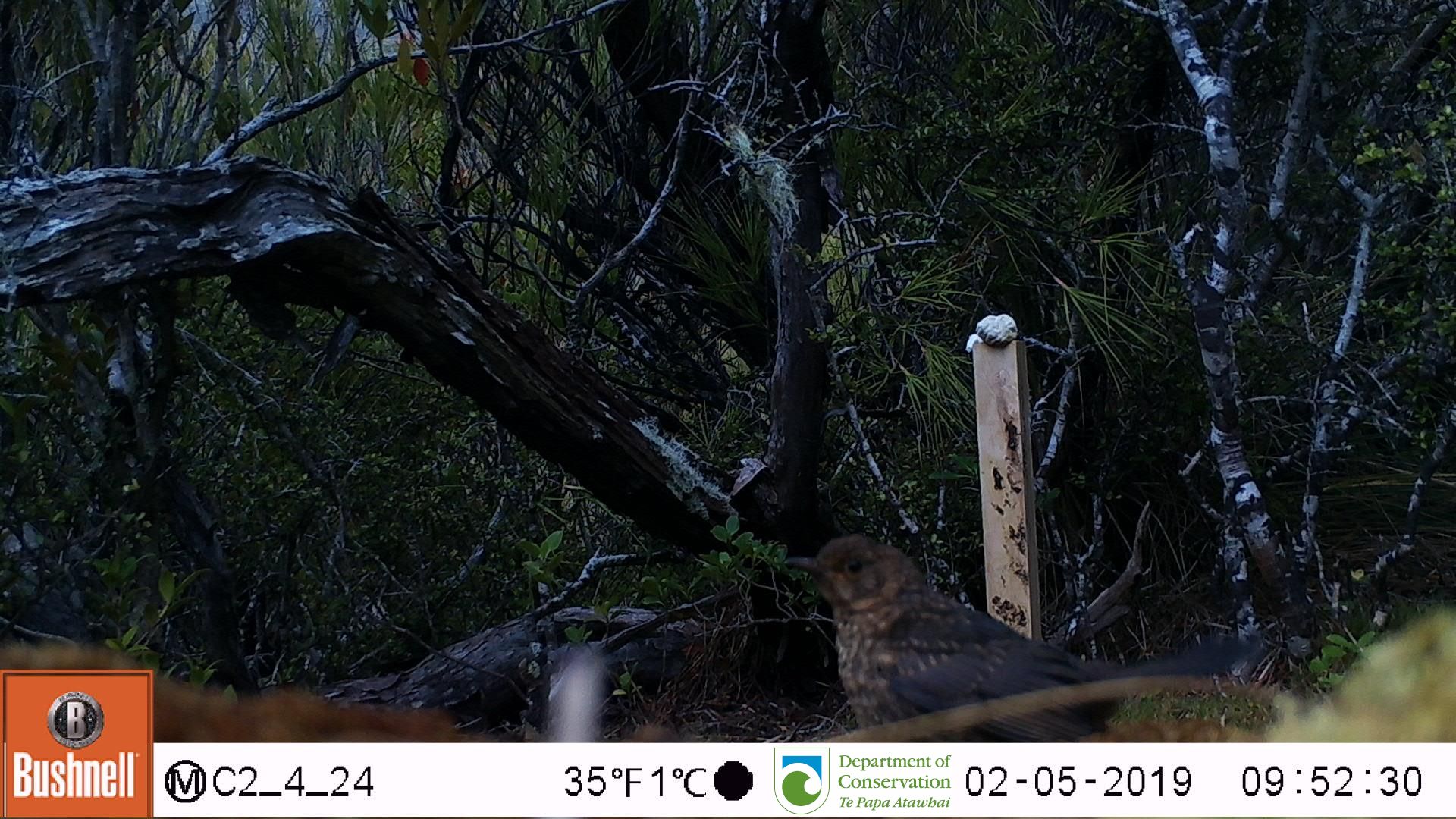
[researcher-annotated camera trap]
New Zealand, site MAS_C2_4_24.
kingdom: Animalia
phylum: Chordata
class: Aves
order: Passeriformes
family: Turdidae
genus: Turdus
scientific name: Turdus merula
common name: eurasian blackbird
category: blackbird